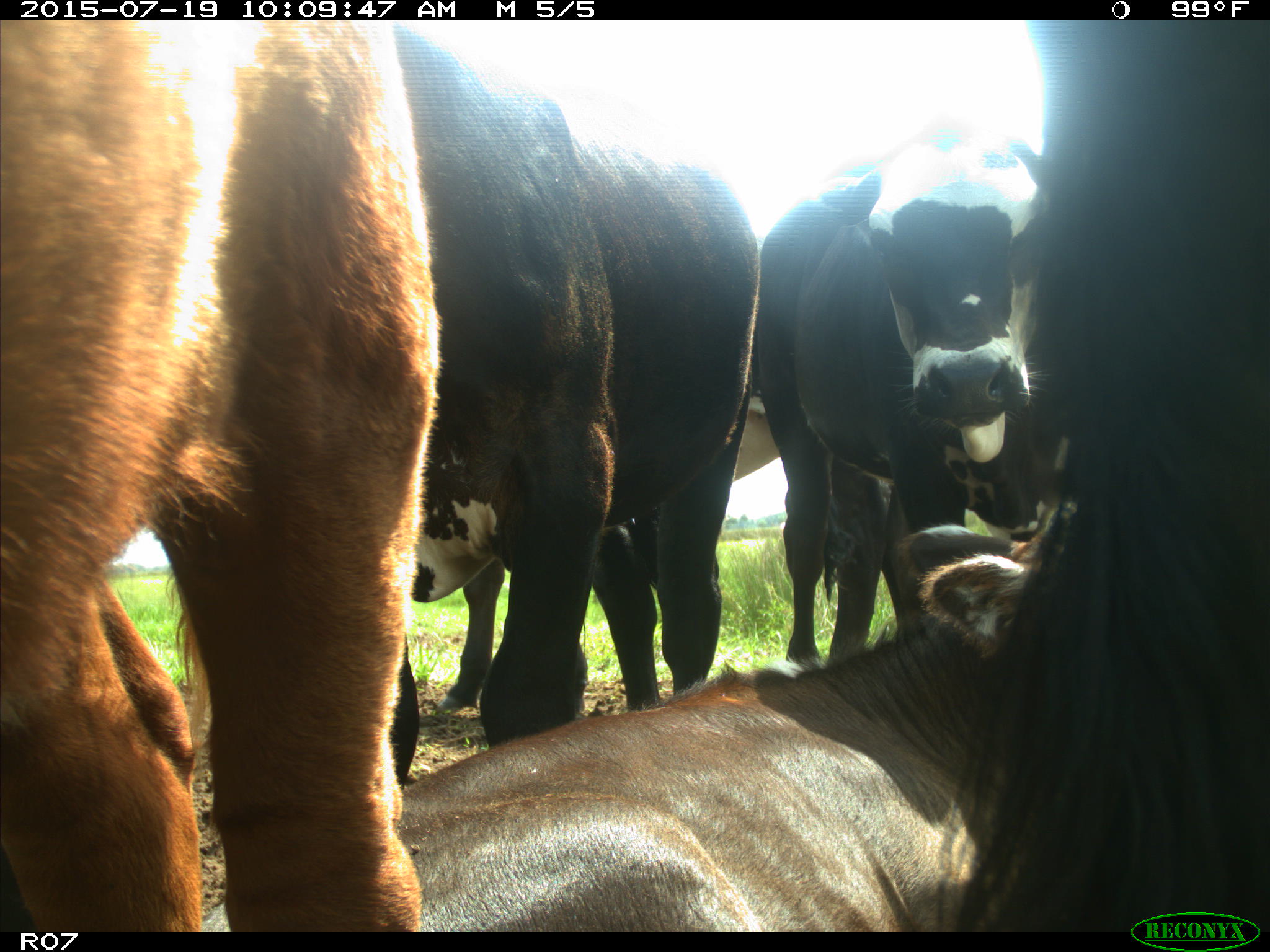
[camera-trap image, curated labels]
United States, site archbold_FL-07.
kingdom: Animalia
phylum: Chordata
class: Mammalia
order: Artiodactyla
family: Bovidae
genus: Bos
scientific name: Bos taurus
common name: domestic cow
Bos taurus (domestic cow).